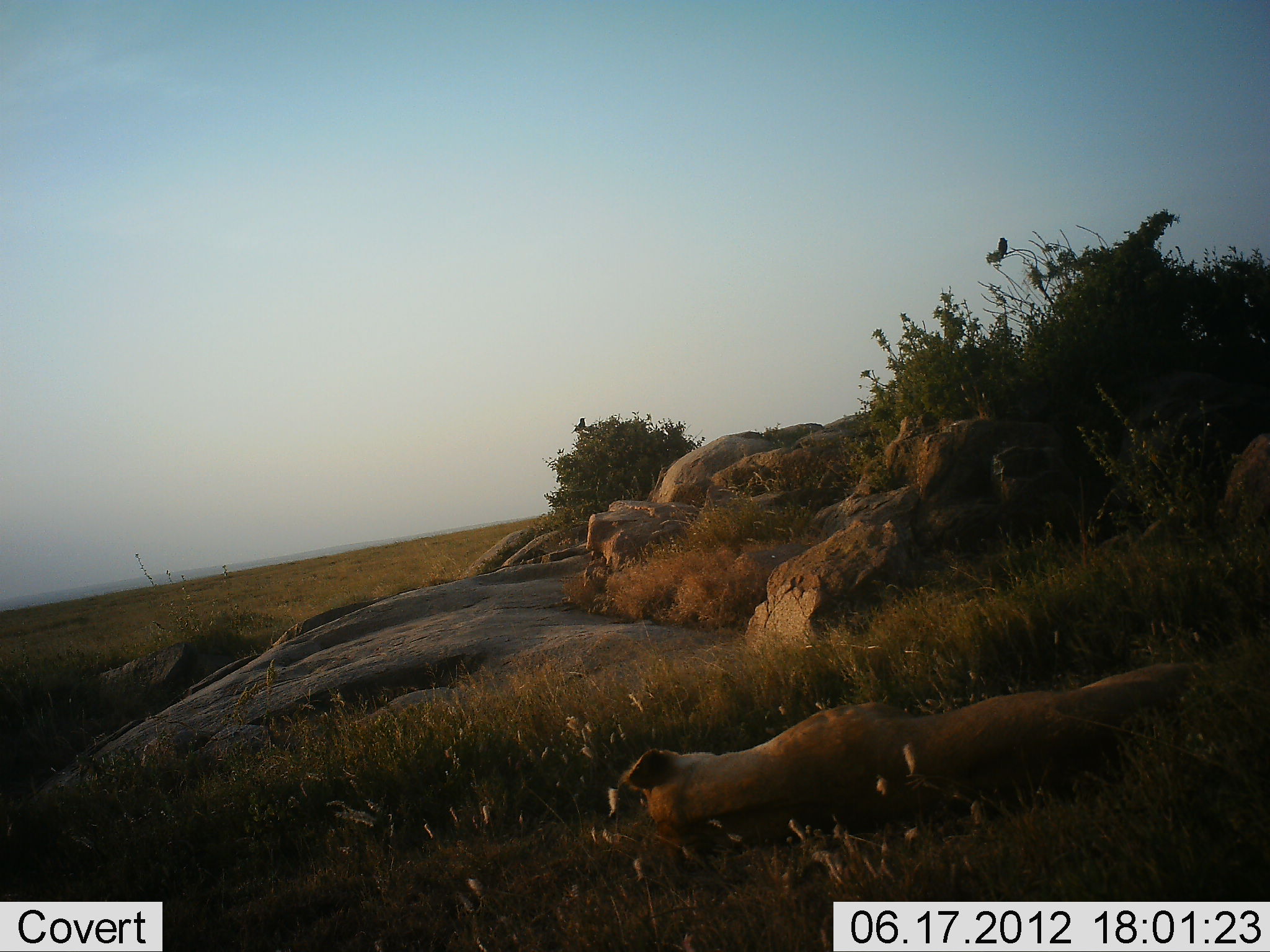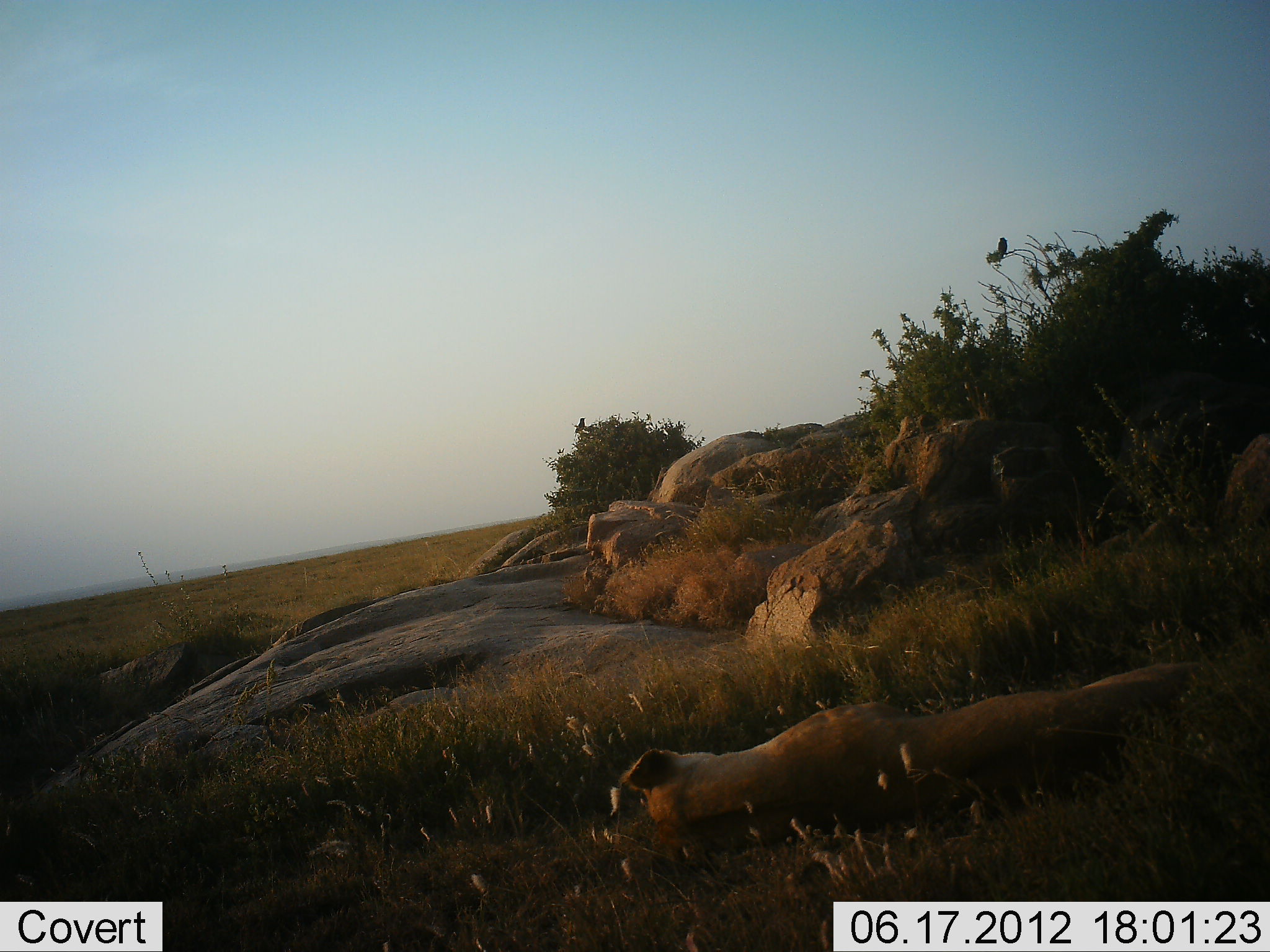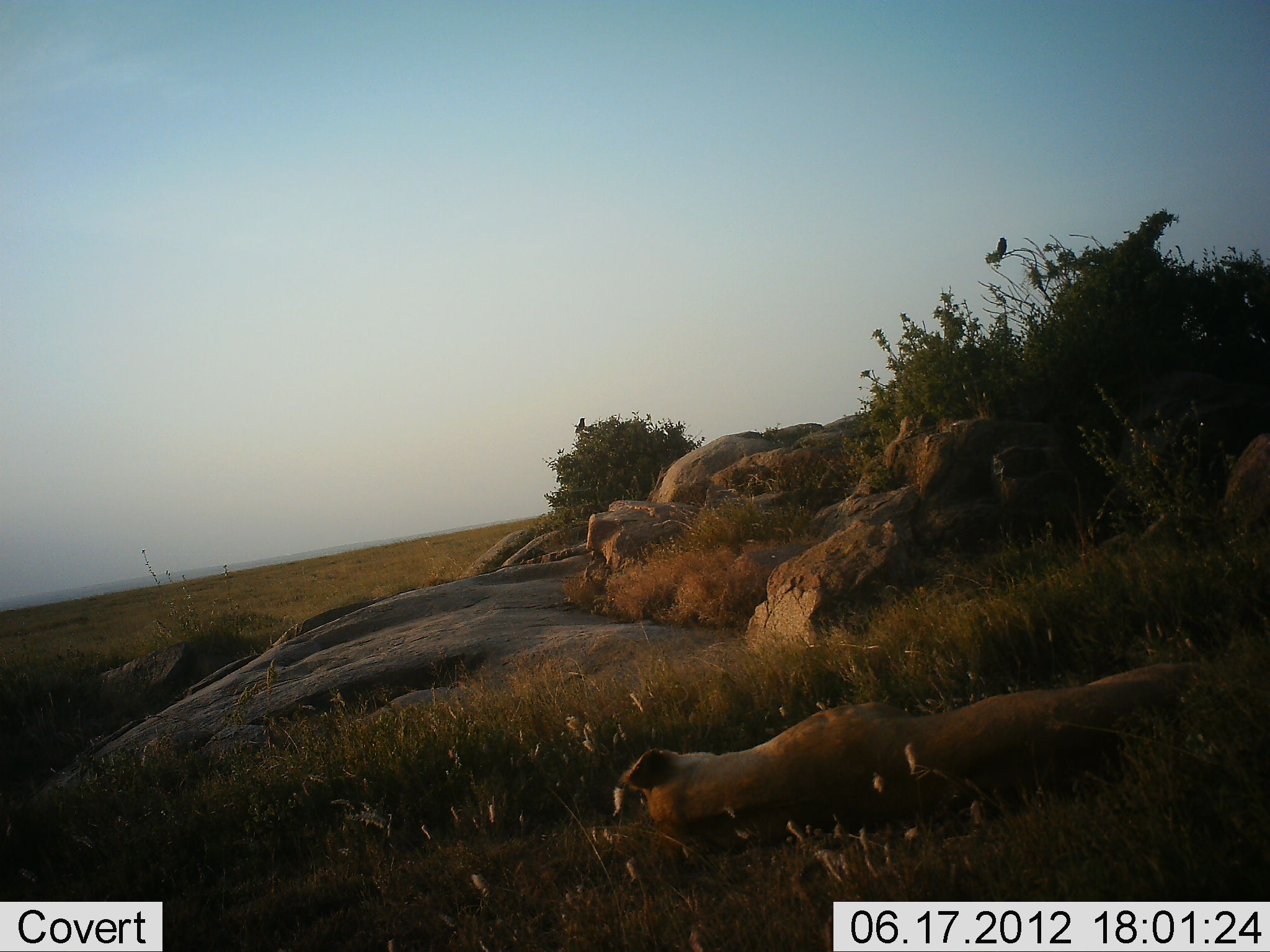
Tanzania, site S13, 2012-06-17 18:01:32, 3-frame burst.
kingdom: Animalia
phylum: Chordata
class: Mammalia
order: Carnivora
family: Felidae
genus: Panthera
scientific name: Panthera leo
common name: lion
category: lionfemale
Lionfemale (lion) (Panthera leo), count 1. Behavior (volunteer vote fractions): standing 0%, resting 100%, moving 0%, interacting 0%. Young present (vote fraction): 0%. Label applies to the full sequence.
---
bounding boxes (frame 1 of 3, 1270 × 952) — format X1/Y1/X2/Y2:
animal: 620/661/1225/860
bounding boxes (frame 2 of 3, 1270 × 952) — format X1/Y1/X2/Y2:
animal: 620/661/1222/860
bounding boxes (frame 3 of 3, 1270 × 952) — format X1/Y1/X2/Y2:
animal: 620/661/1222/860